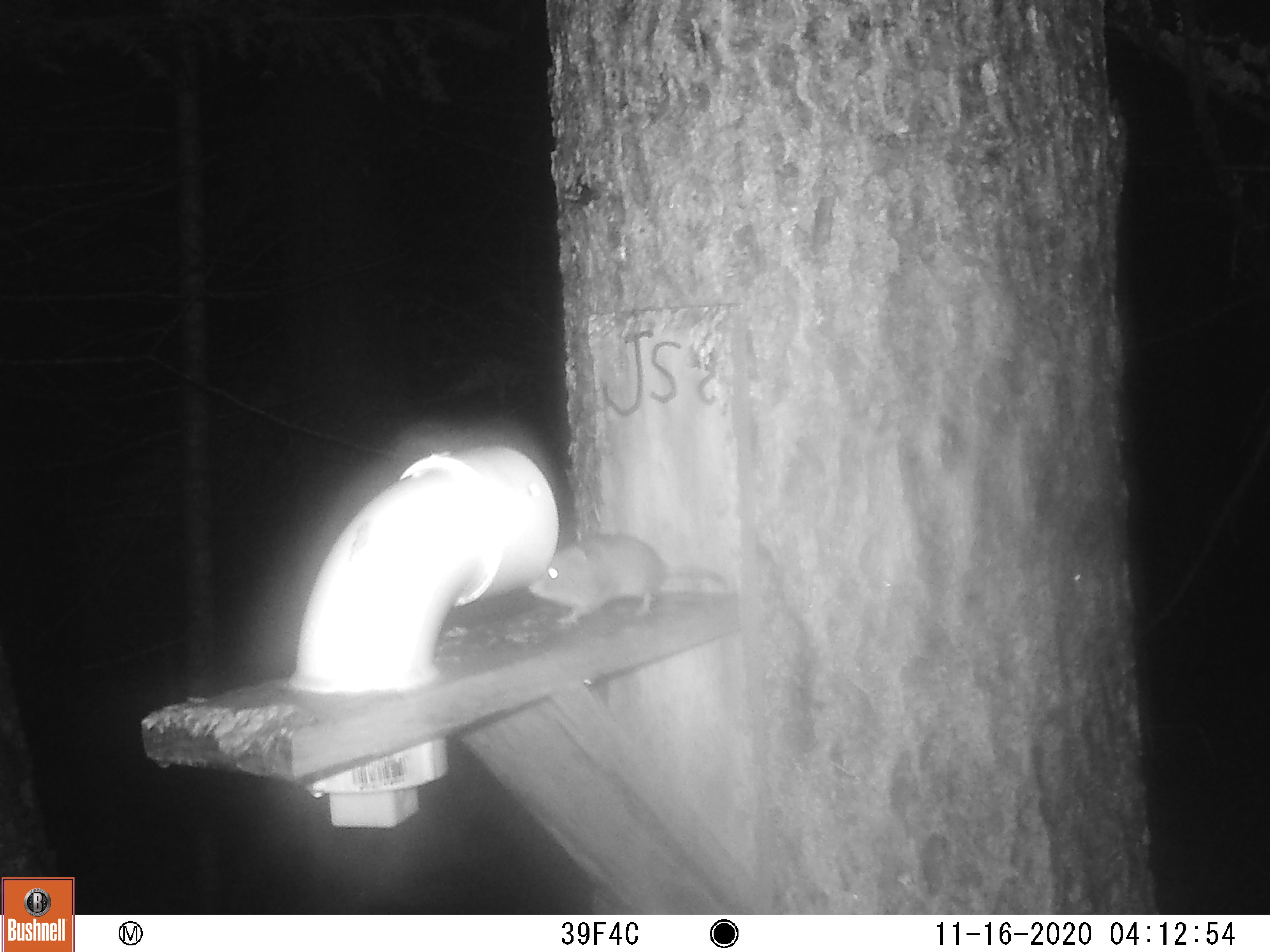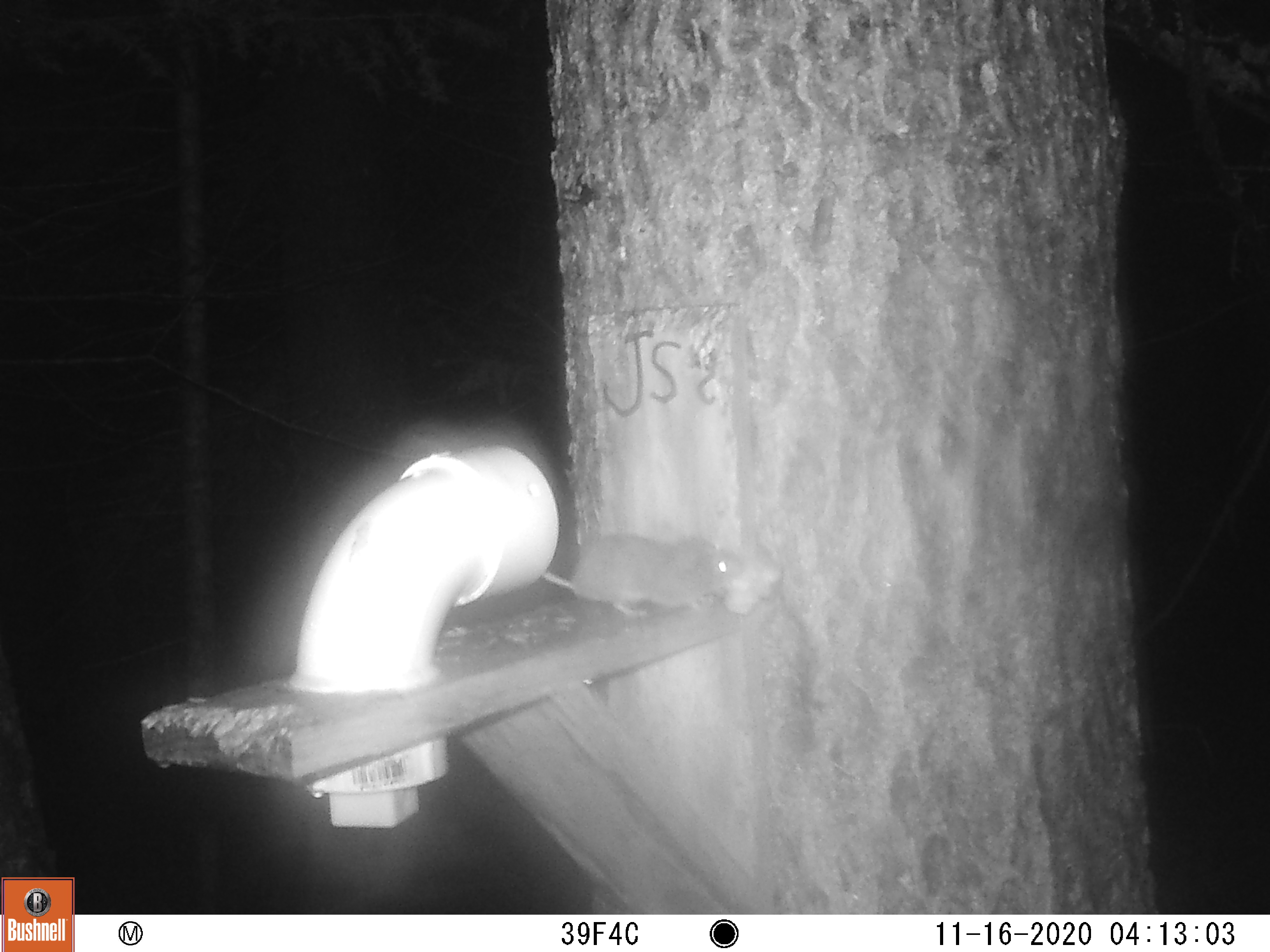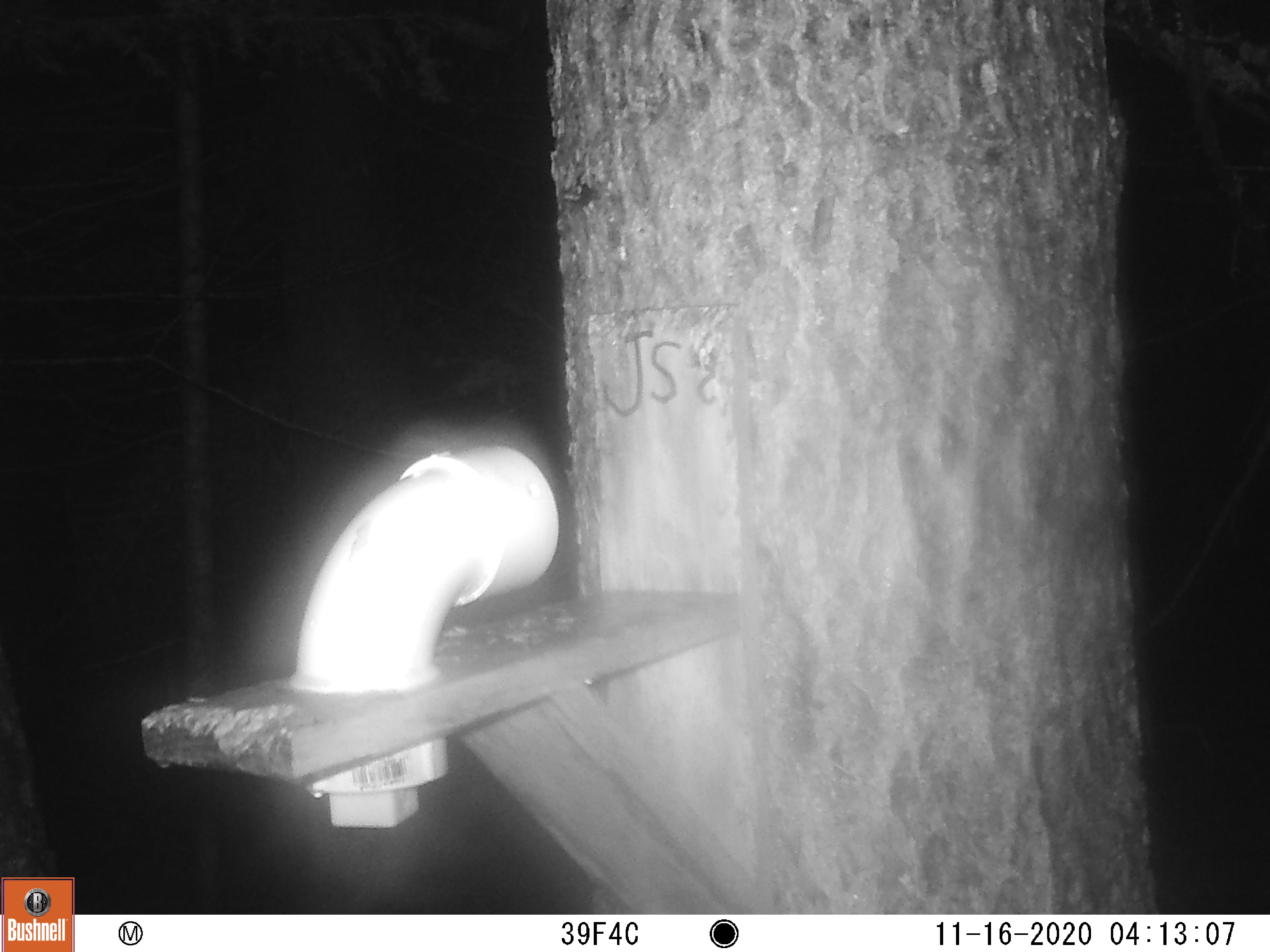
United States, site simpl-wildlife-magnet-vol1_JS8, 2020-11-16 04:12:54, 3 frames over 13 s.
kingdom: Animalia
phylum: Chordata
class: Mammalia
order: Rodentia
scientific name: Rodentia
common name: mouse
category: mouse sp.